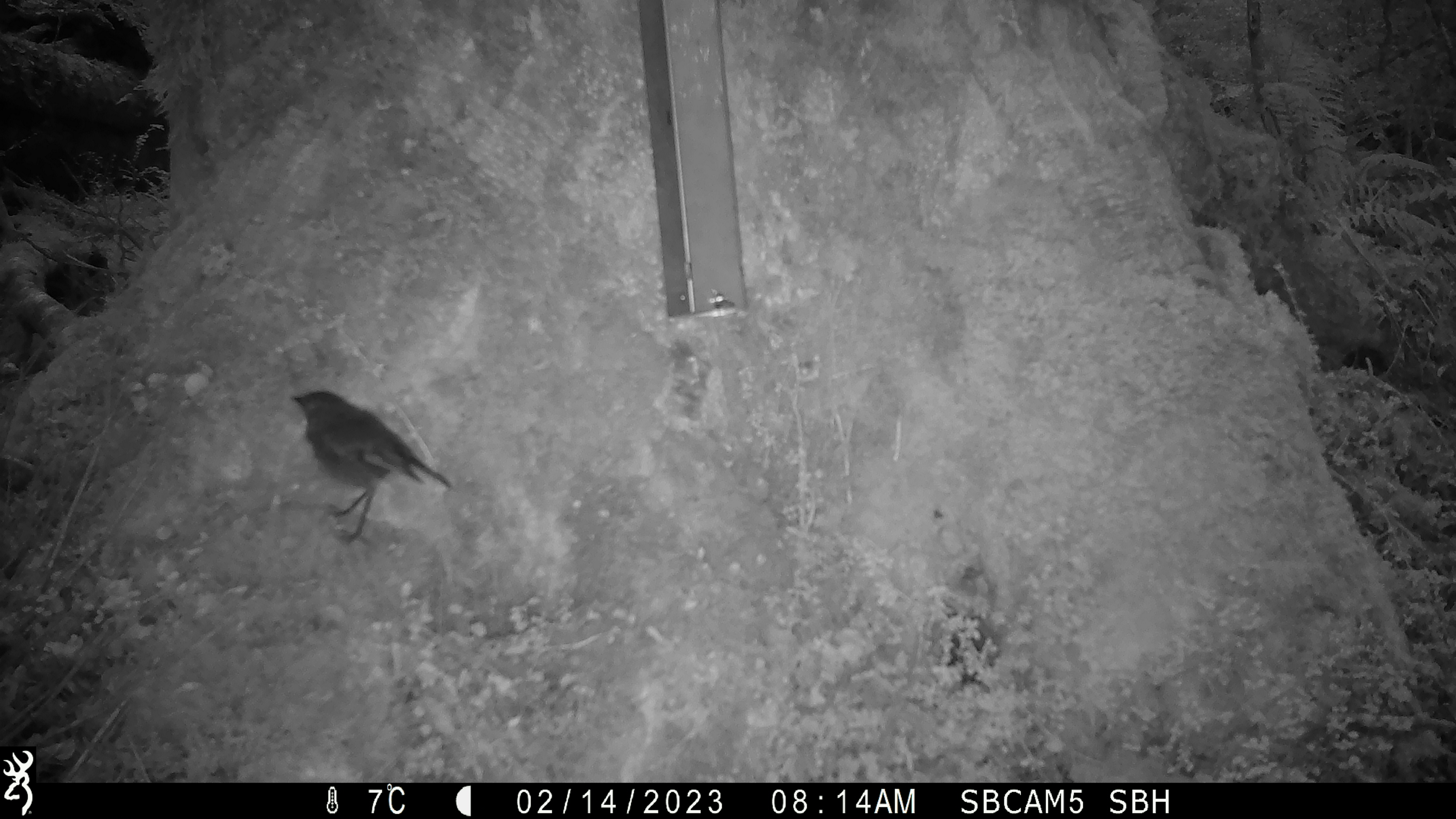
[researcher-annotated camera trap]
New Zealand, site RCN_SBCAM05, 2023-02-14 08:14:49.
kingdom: Animalia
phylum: Chordata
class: Aves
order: Passeriformes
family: Petroicidae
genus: Petroica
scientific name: Petroica australis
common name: new zealand robin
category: robin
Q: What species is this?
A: Robin (new zealand robin) (Petroica australis).